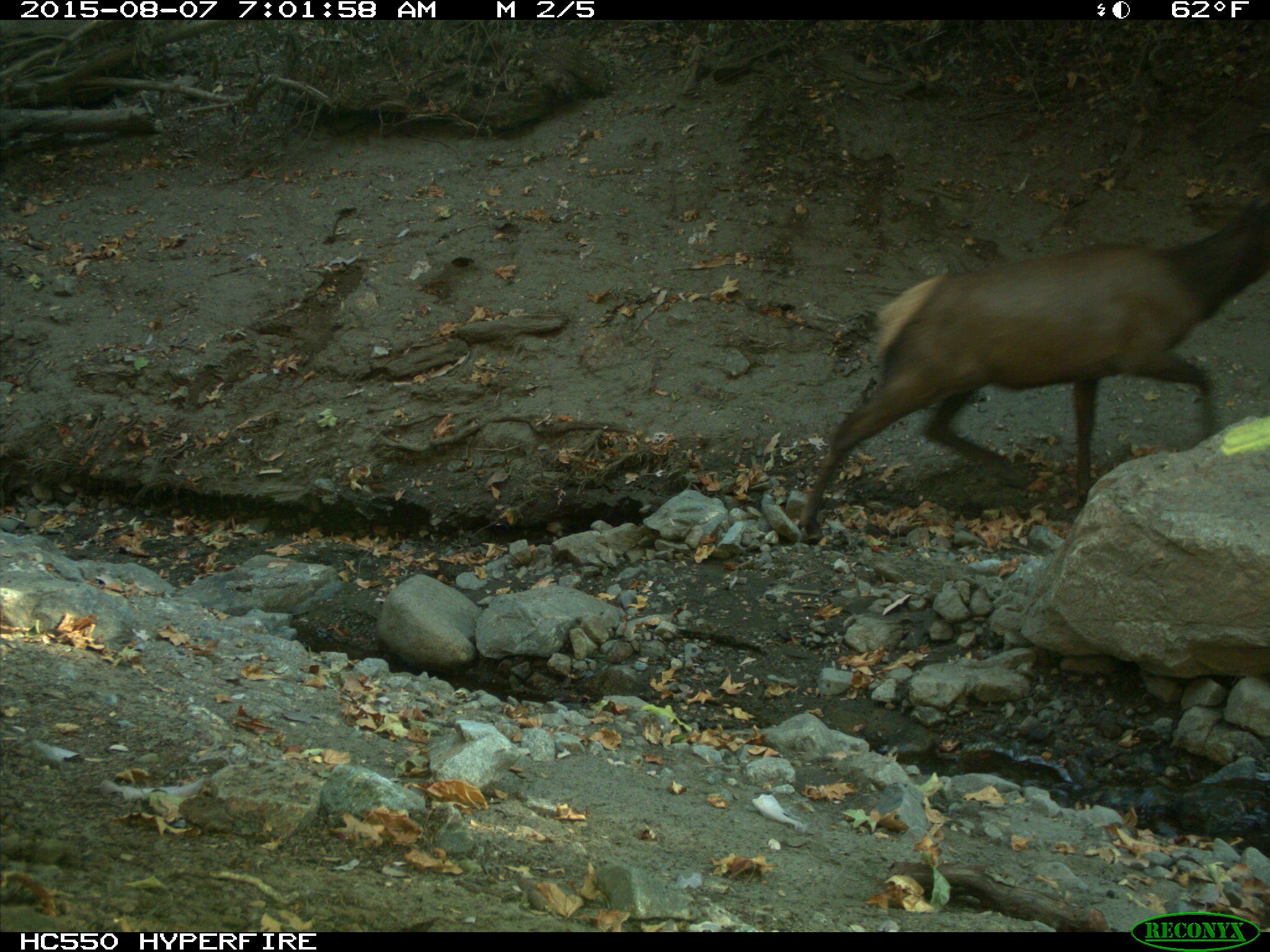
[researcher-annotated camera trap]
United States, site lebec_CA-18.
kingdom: Animalia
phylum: Chordata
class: Mammalia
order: Artiodactyla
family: Cervidae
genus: Cervus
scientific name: Cervus canadensis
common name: elk